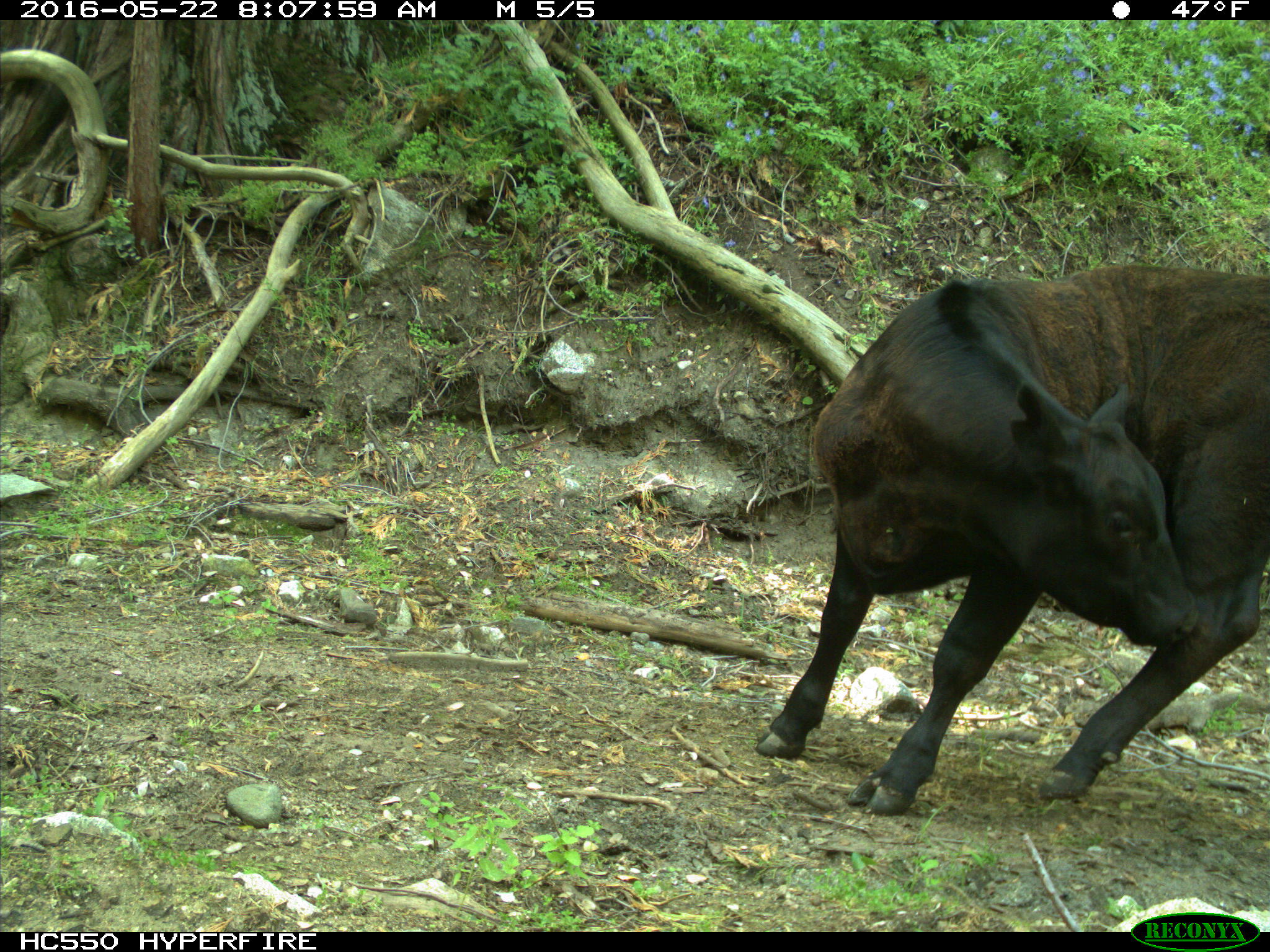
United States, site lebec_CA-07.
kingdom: Animalia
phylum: Chordata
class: Mammalia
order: Artiodactyla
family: Bovidae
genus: Bos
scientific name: Bos taurus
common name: domestic cow